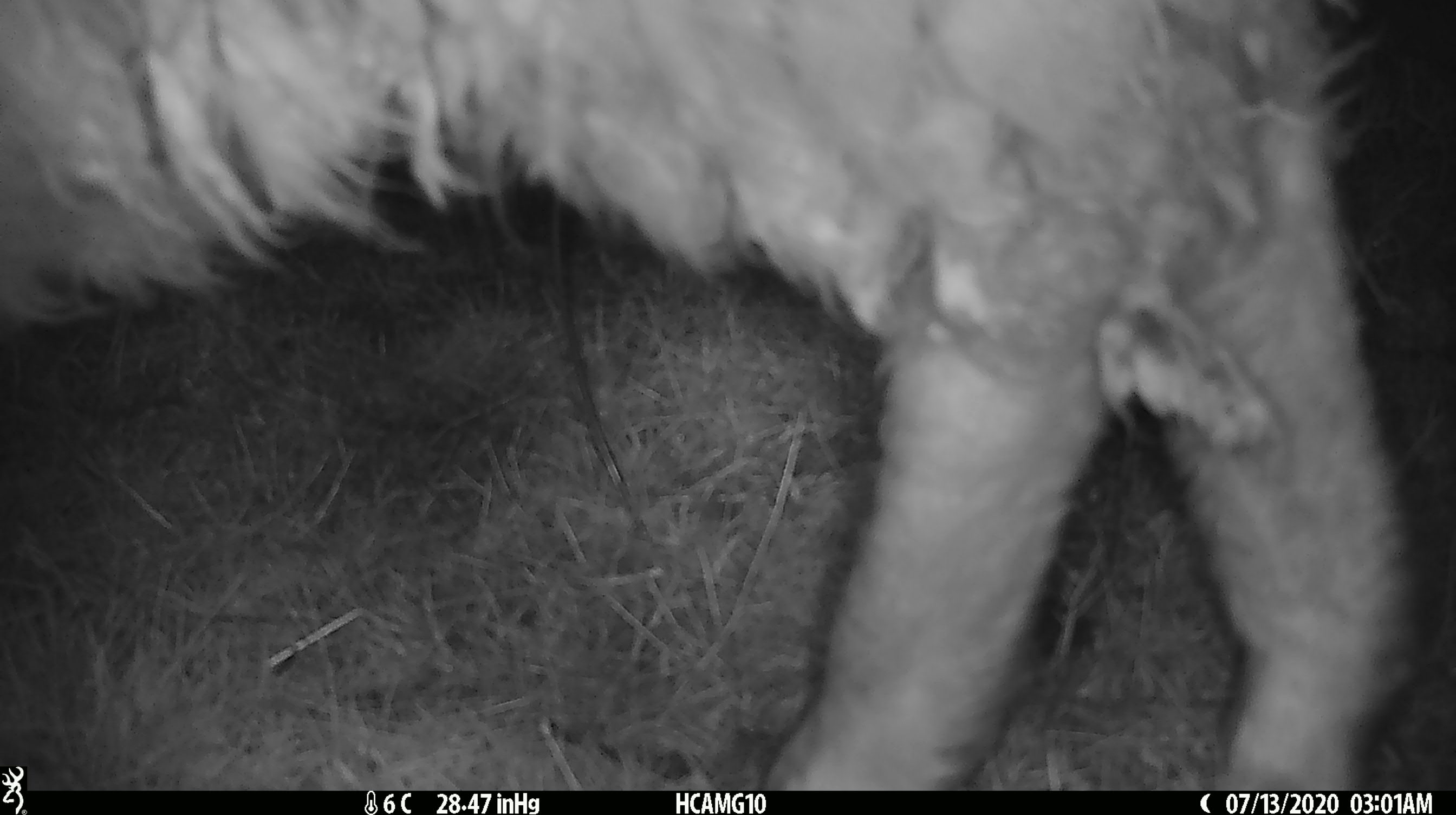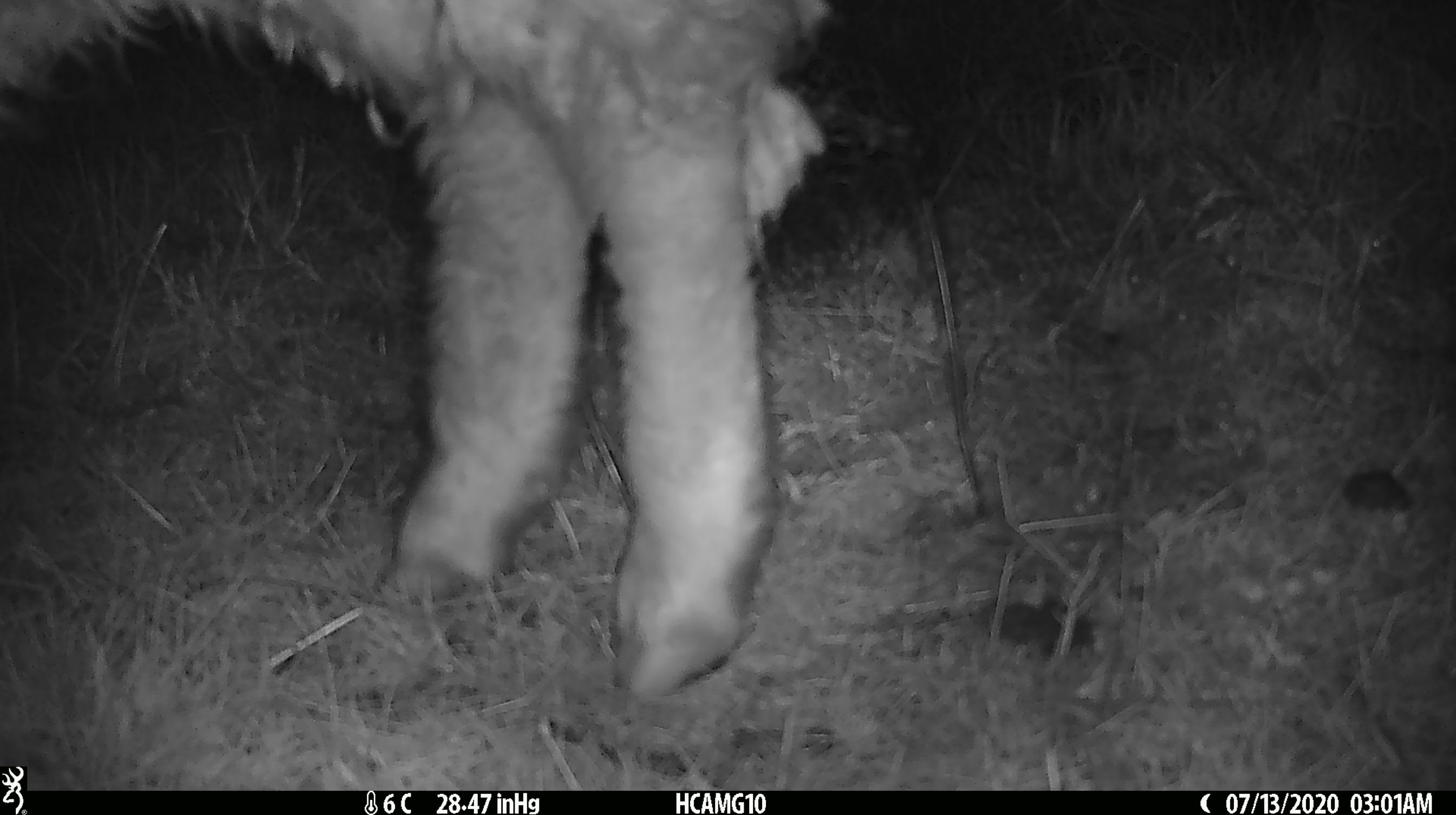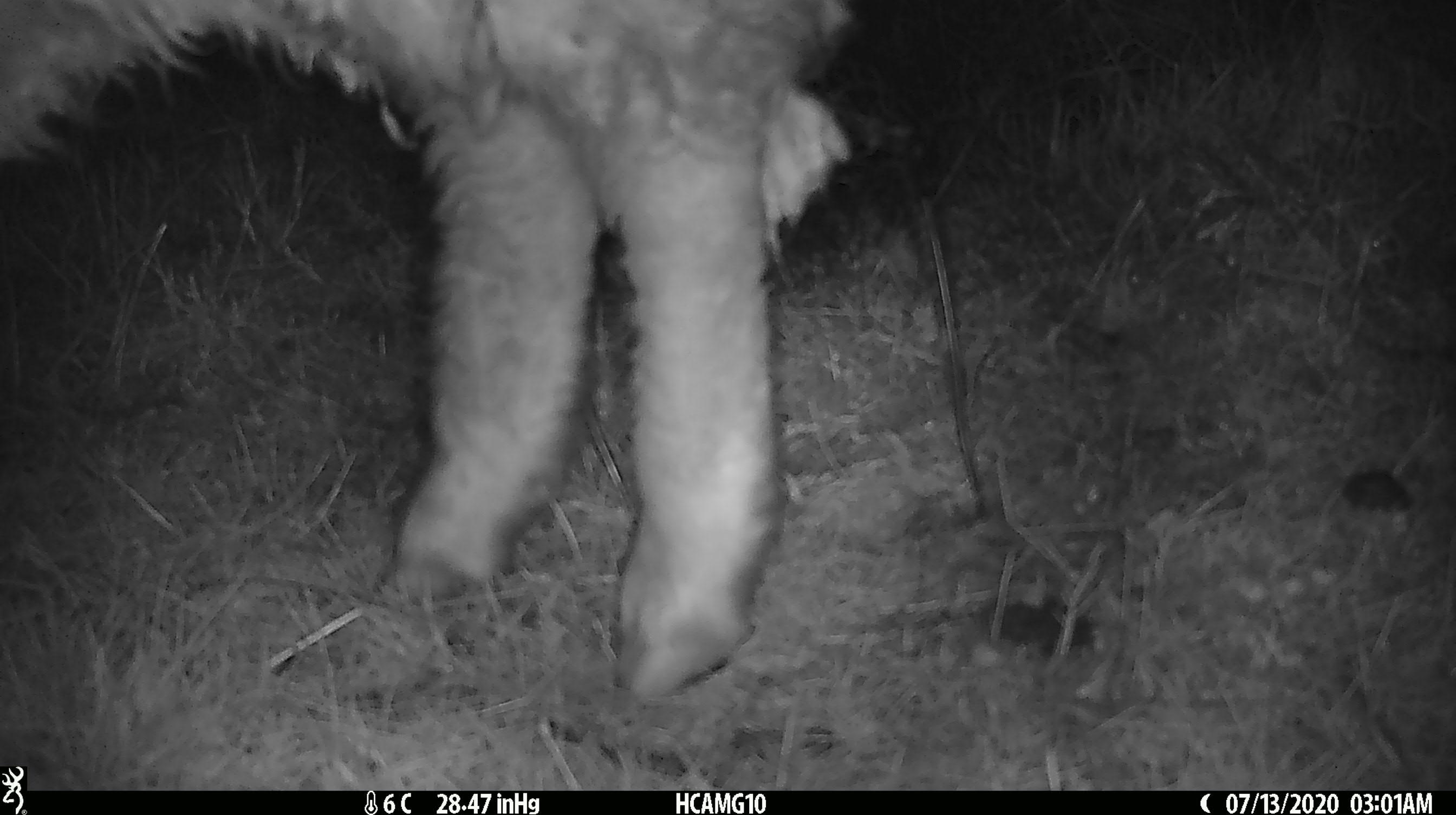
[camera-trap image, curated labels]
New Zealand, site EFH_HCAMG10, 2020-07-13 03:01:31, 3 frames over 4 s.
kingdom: Animalia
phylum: Chordata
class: Mammalia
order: Artiodactyla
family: Bovidae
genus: Ovis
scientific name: Ovis aries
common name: domestic sheep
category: sheep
Sheep (domestic sheep) (Ovis aries).